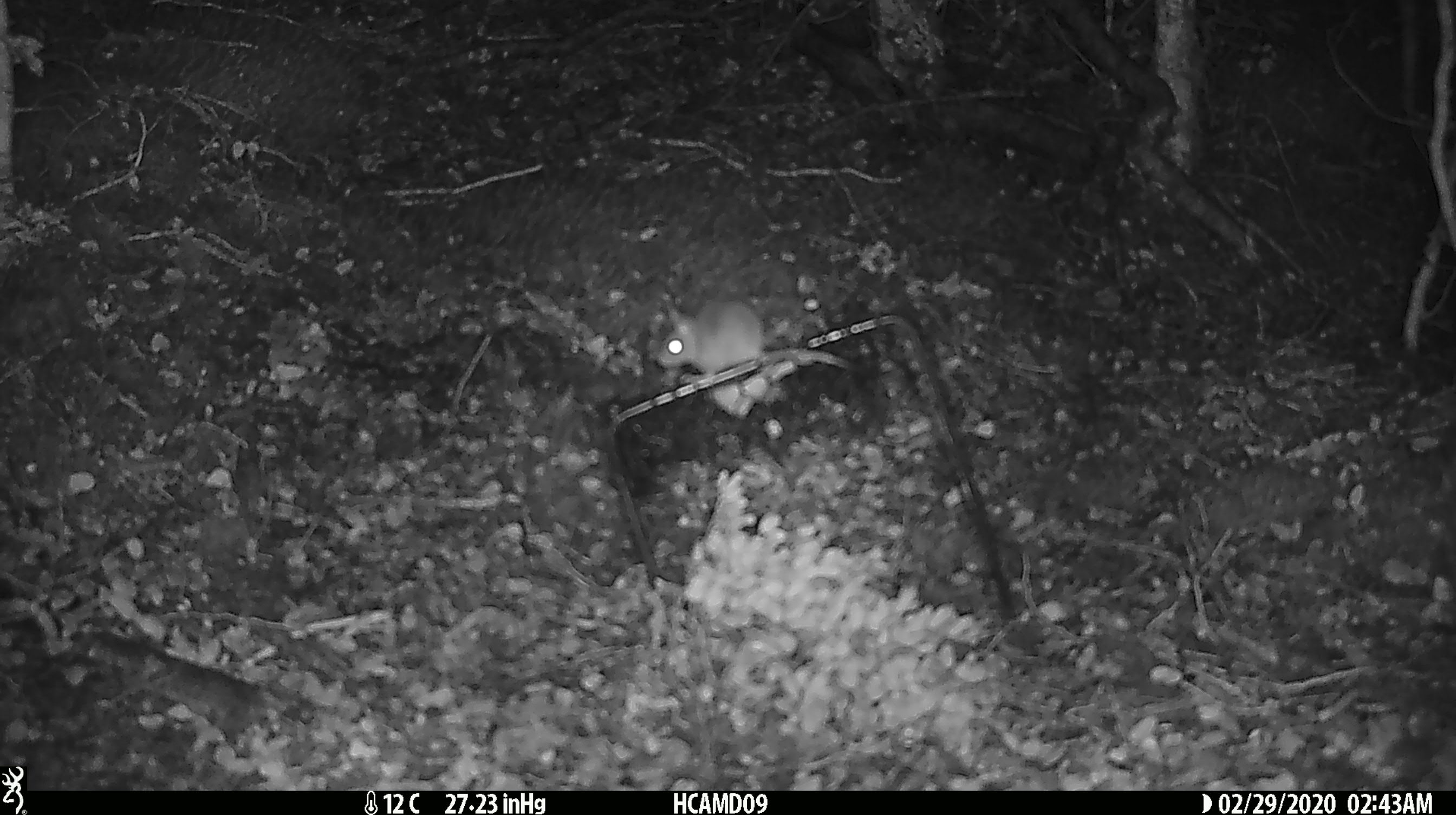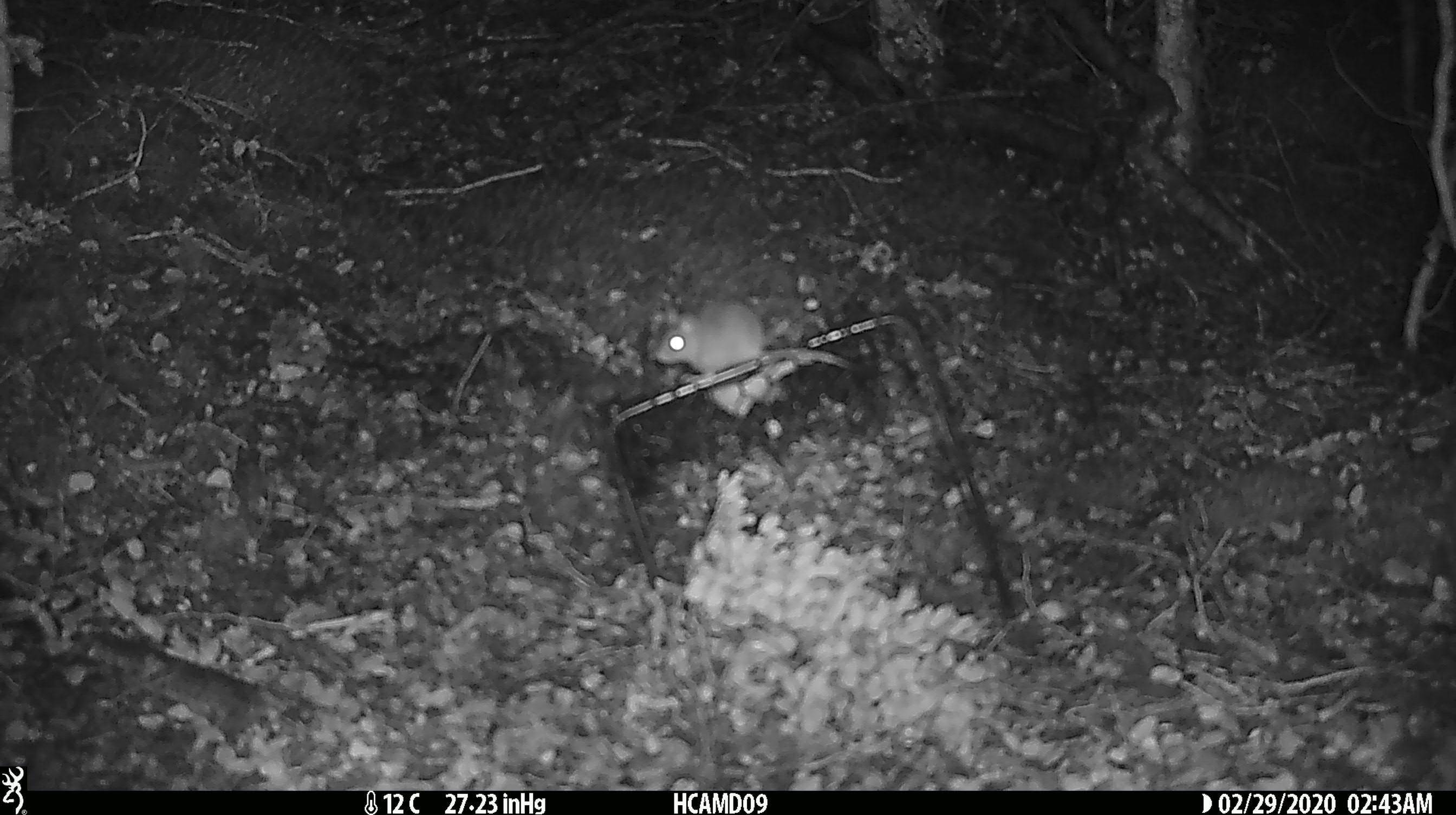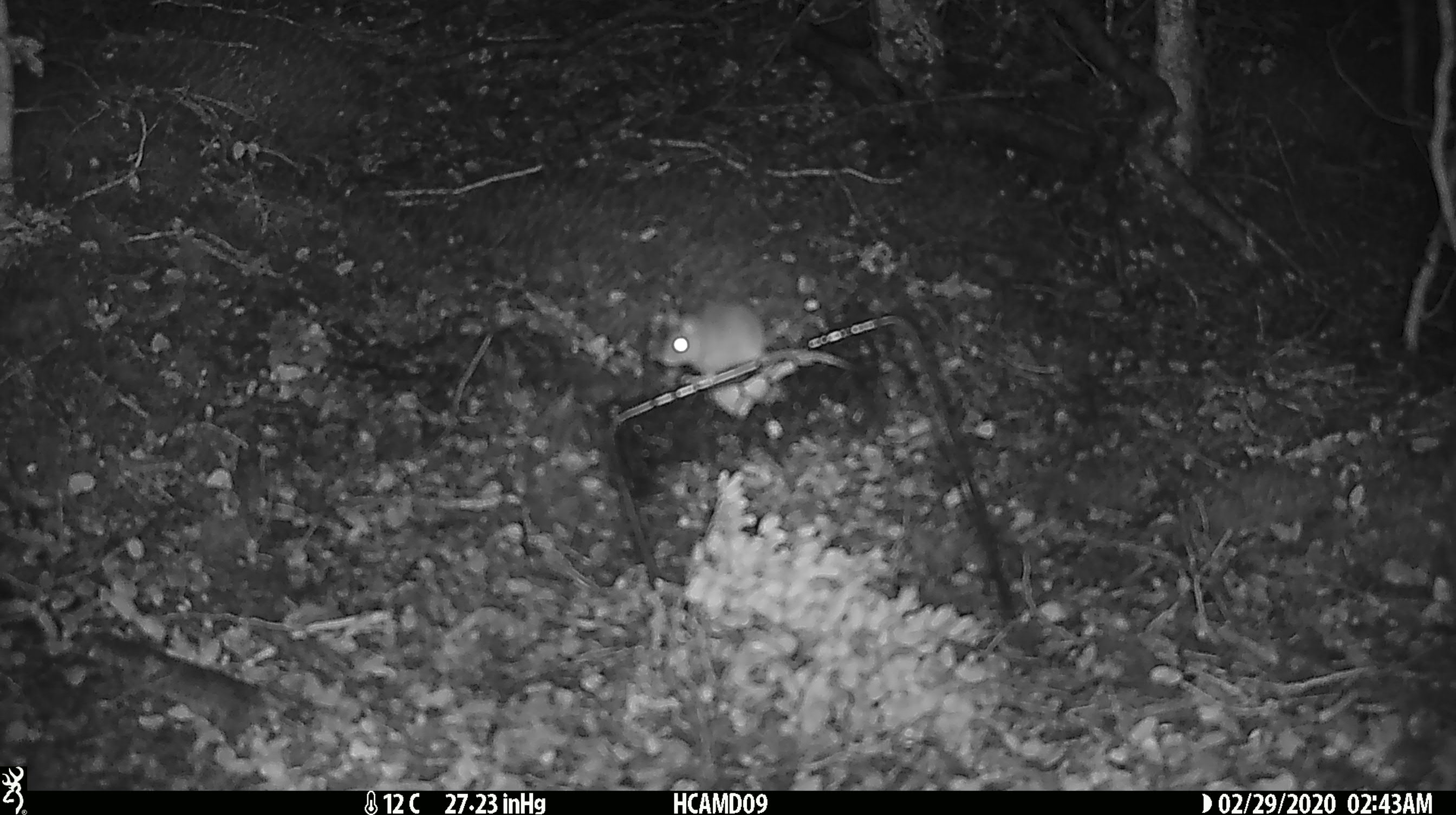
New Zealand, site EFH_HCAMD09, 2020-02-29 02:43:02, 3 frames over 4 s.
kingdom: Animalia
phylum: Chordata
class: Mammalia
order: Rodentia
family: Muridae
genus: Mus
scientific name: Mus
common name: mouse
Mouse (Mus).